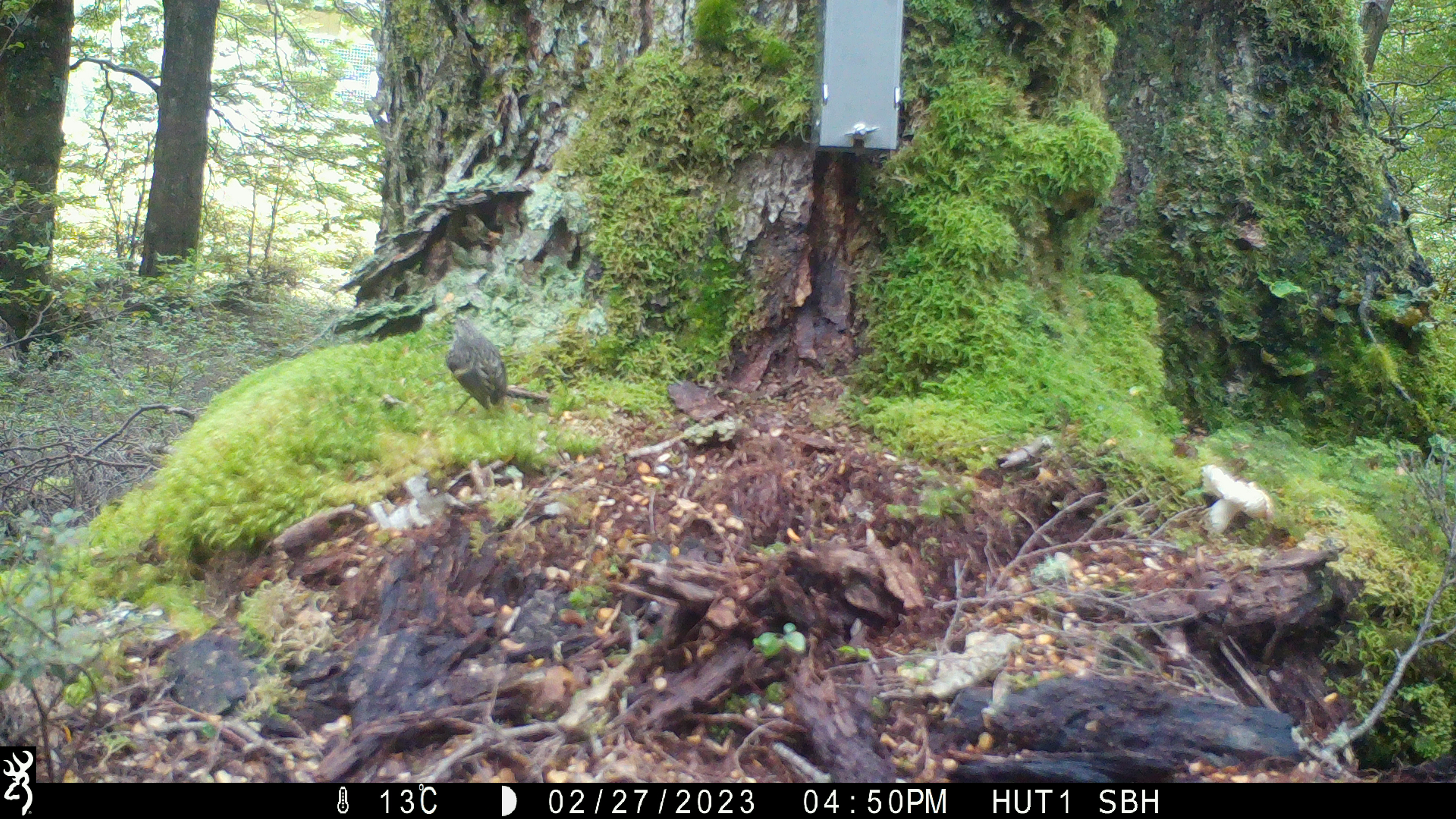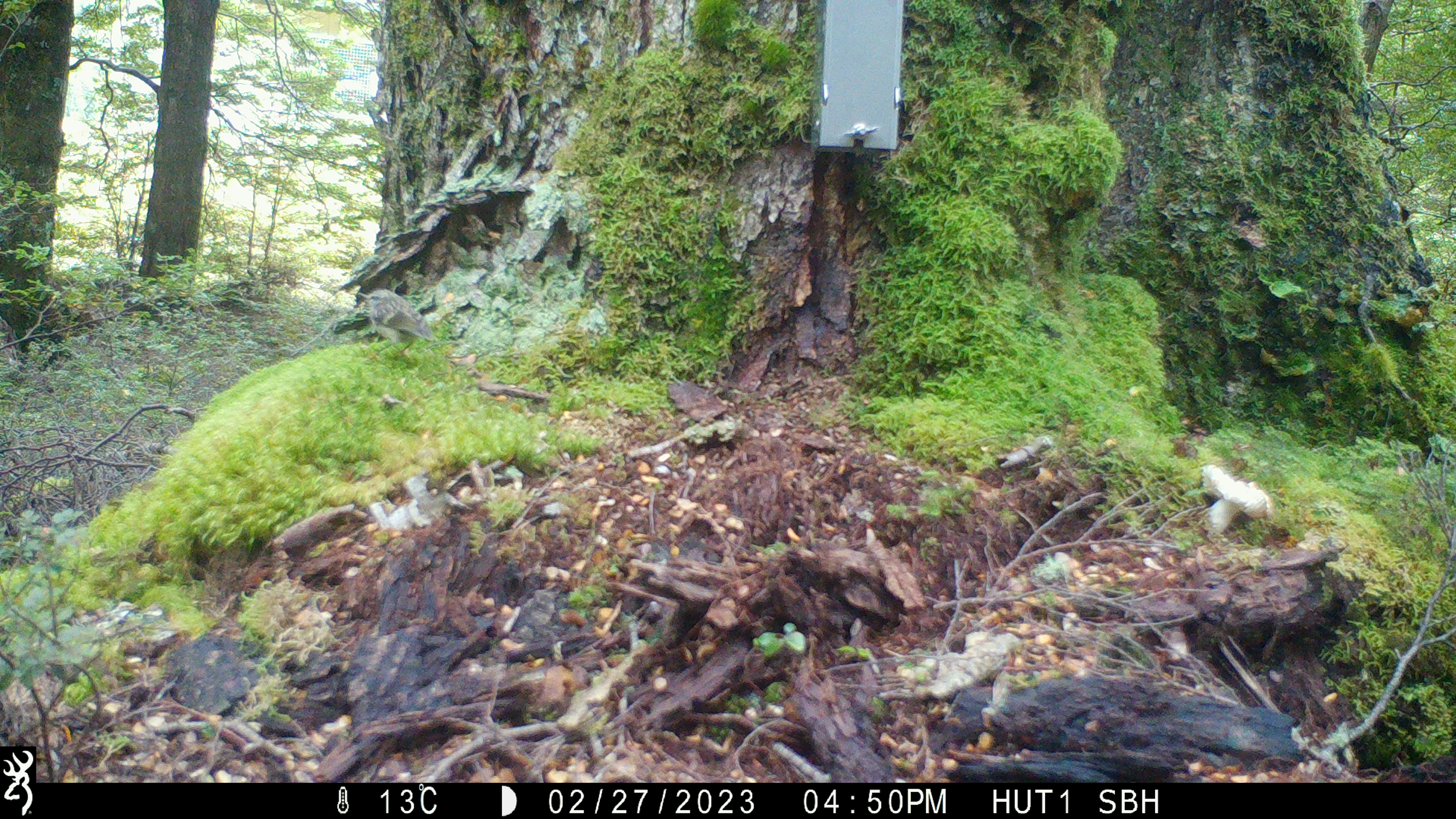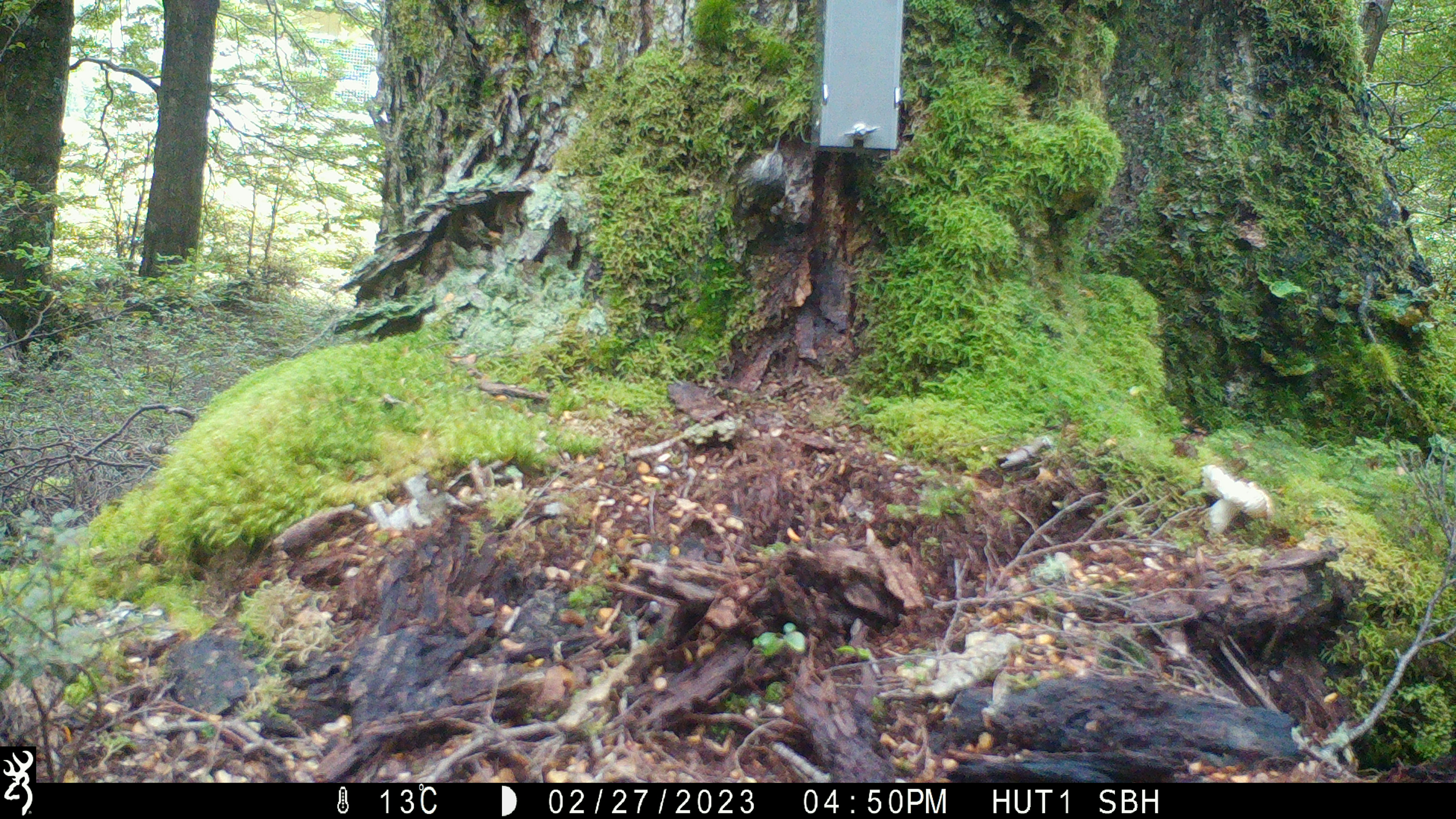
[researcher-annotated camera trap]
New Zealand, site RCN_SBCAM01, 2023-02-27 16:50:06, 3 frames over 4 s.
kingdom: Animalia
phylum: Chordata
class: Aves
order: Passeriformes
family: Acanthisittidae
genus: Acanthisitta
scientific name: Acanthisitta chloris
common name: rifleman